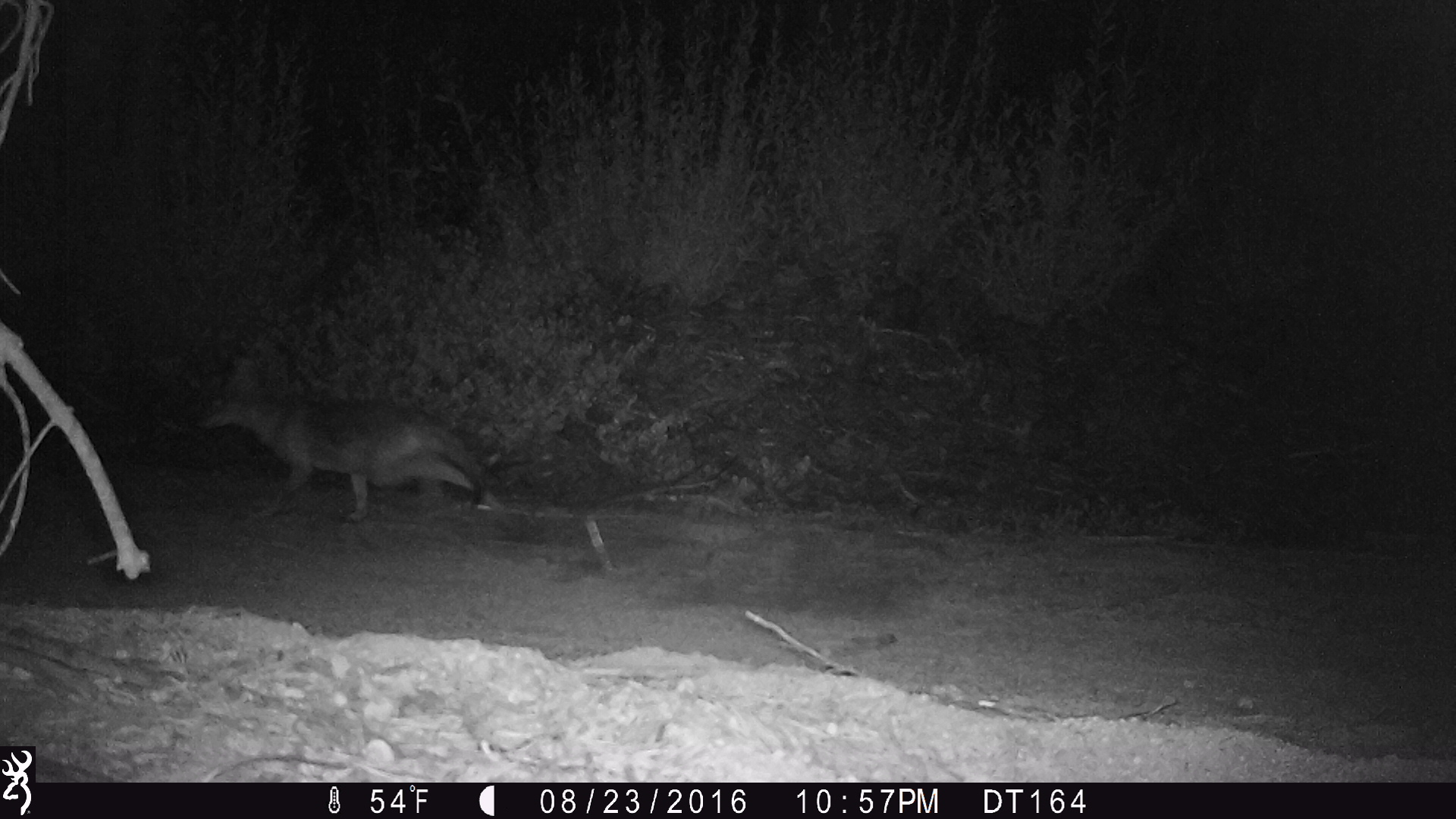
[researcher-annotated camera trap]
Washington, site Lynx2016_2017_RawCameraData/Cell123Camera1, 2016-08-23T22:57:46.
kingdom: Animalia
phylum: Chordata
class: Mammalia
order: Carnivora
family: Canidae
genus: Canis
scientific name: Canis latrans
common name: coyote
Canis latrans (coyote). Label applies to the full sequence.